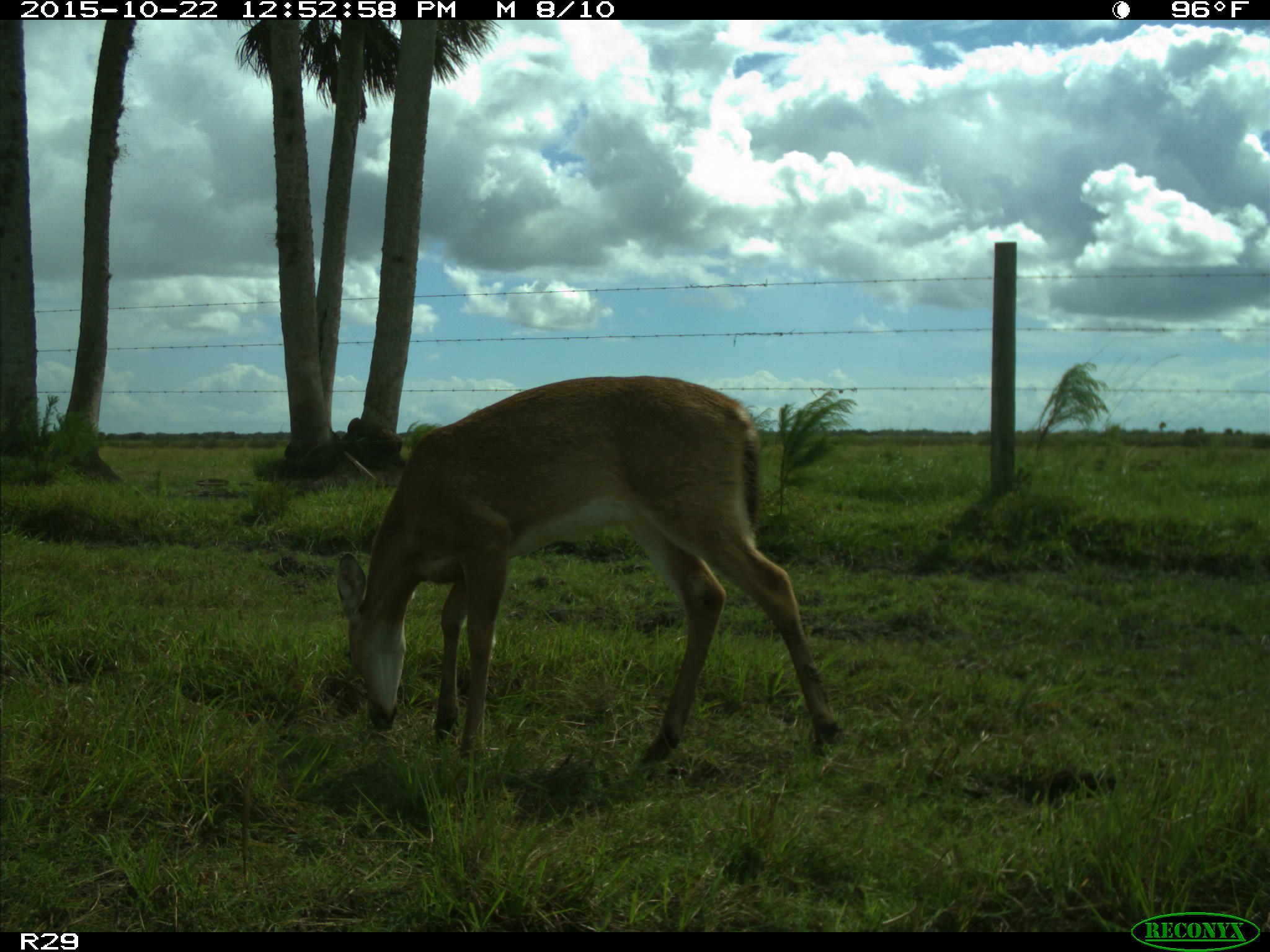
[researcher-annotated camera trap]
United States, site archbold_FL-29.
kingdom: Animalia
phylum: Chordata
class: Mammalia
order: Artiodactyla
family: Cervidae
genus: Odocoileus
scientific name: Odocoileus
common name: deer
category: unidentified deer